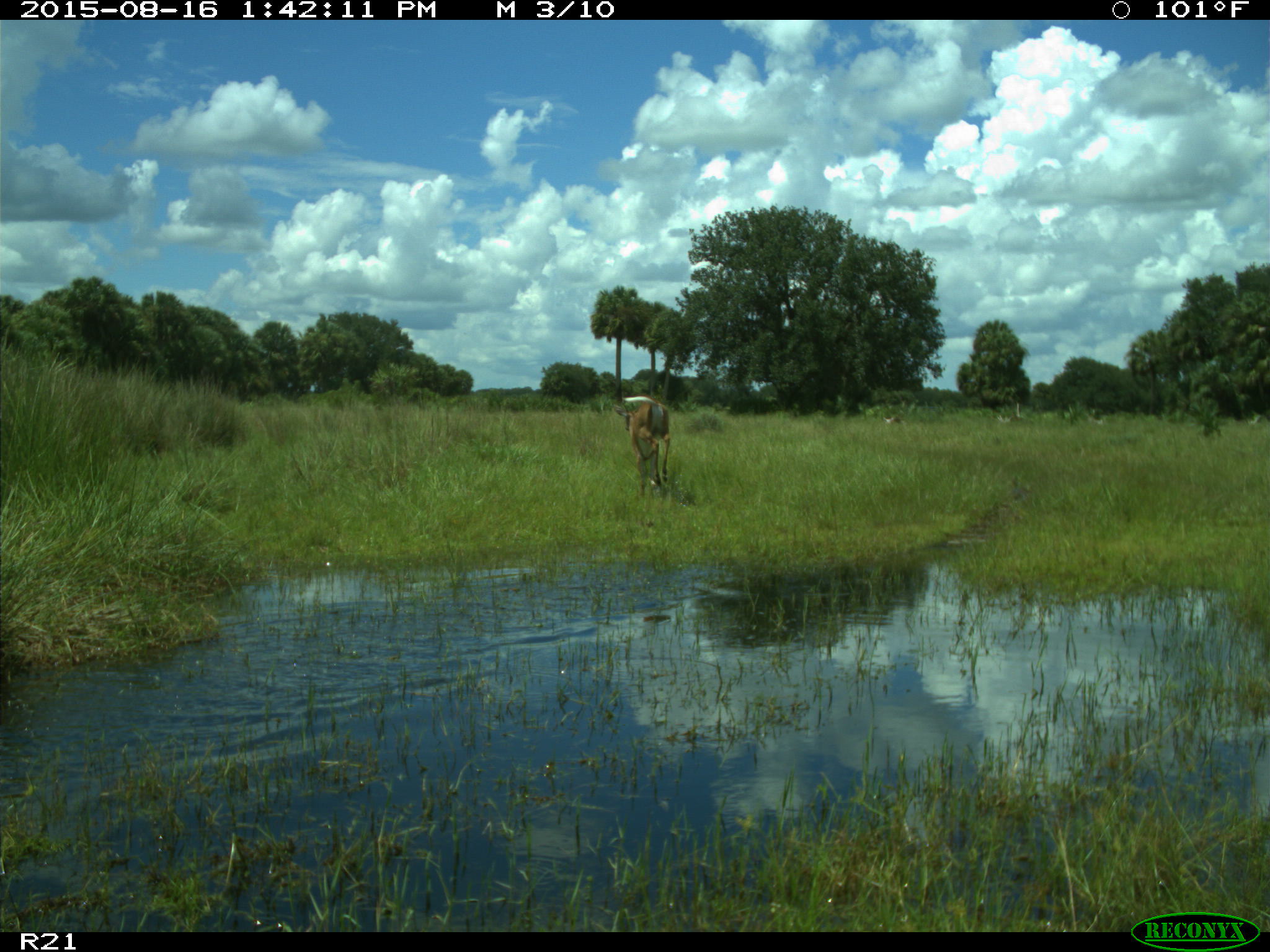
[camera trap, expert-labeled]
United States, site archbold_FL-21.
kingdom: Animalia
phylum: Chordata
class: Mammalia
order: Artiodactyla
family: Cervidae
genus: Odocoileus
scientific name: Odocoileus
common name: deer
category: unidentified deer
Unidentified deer (deer) (Odocoileus).